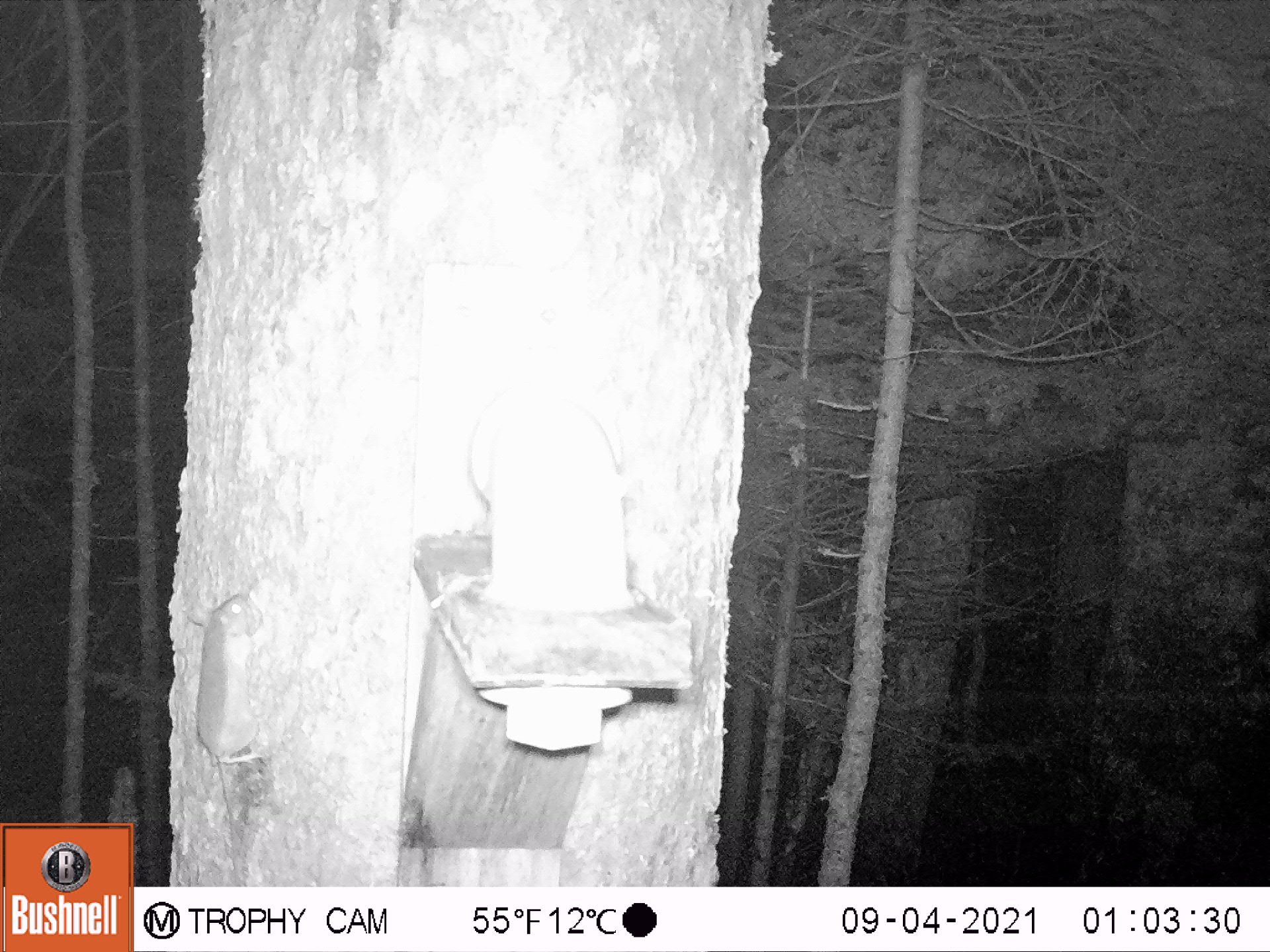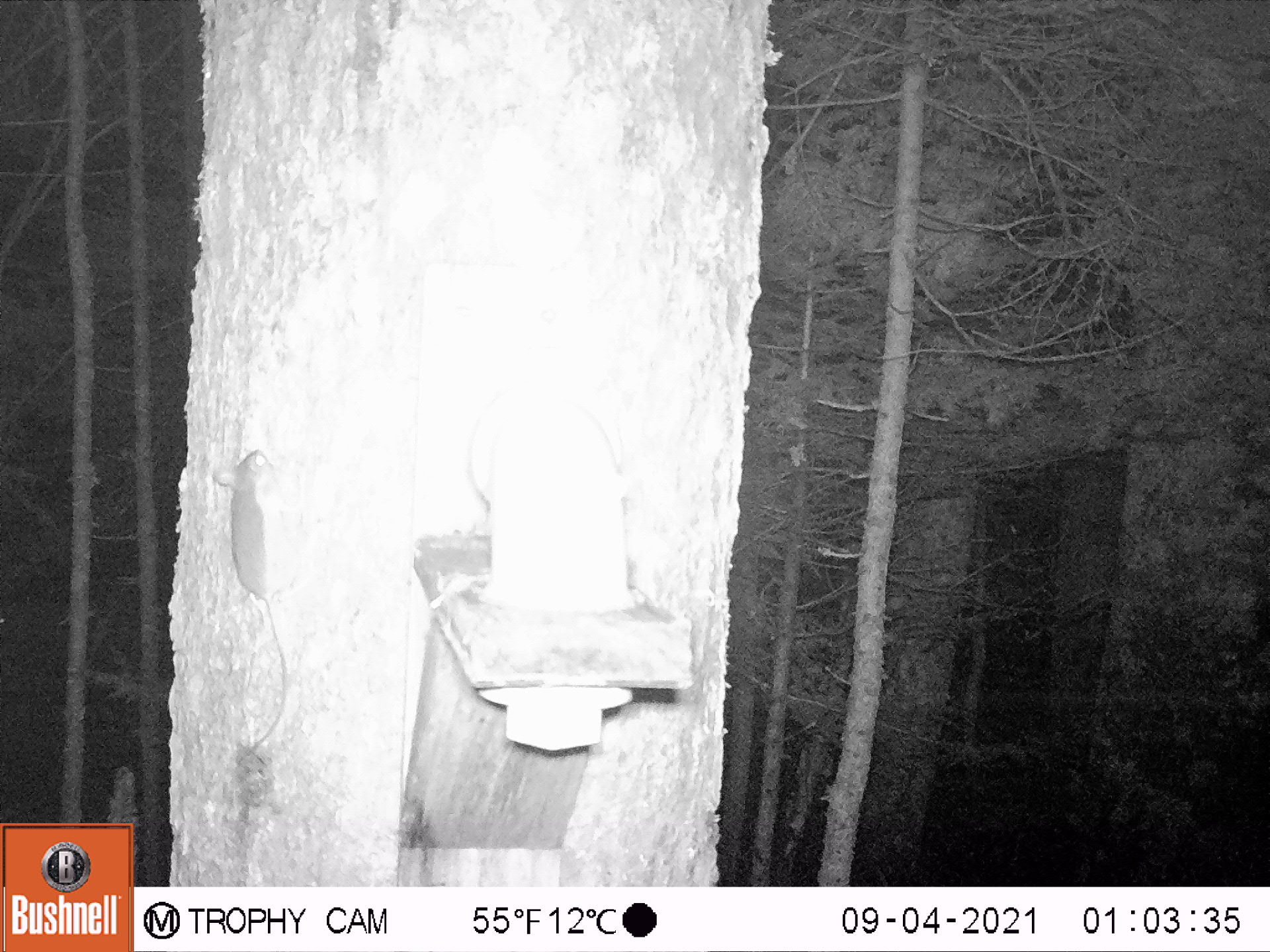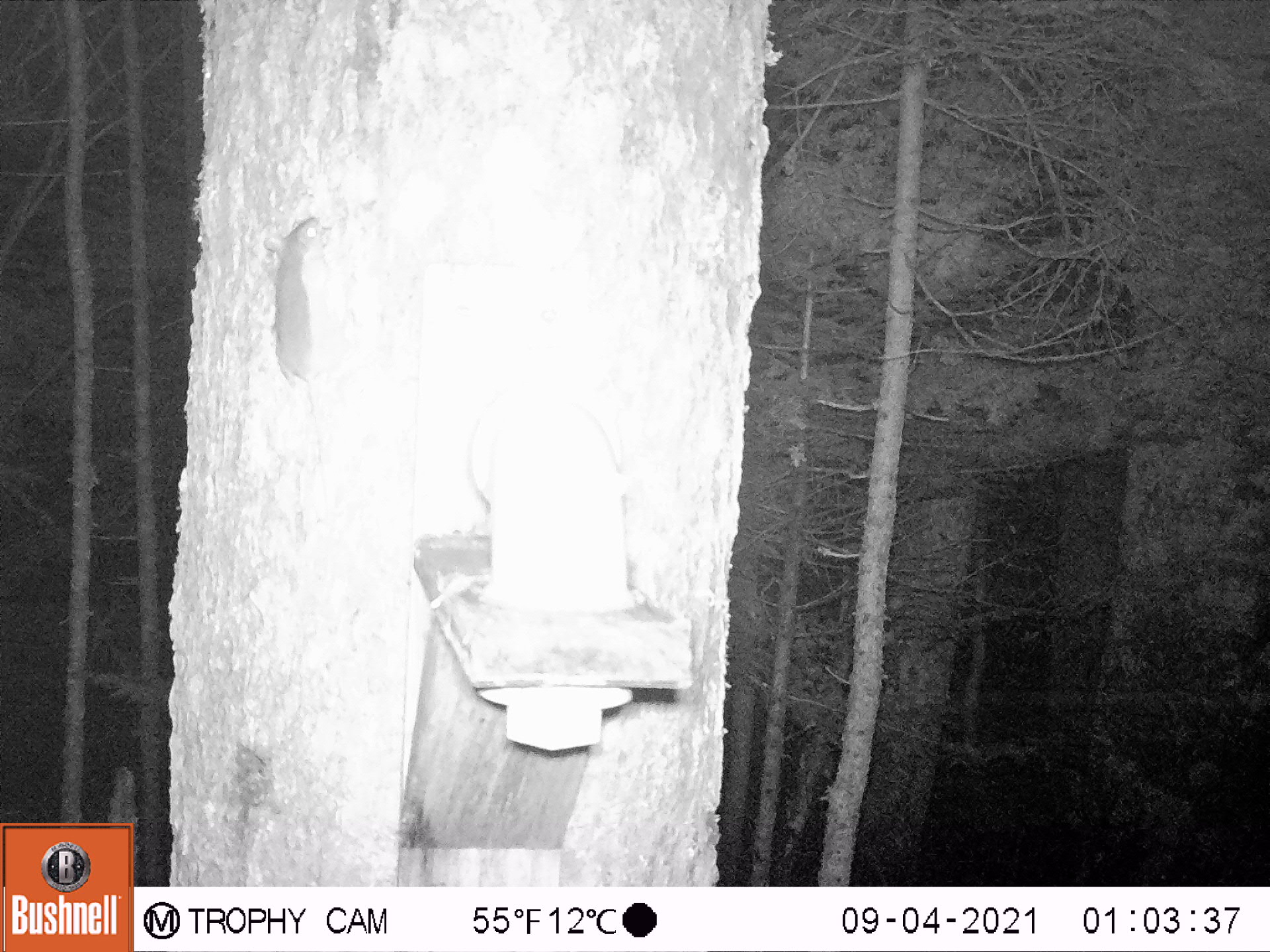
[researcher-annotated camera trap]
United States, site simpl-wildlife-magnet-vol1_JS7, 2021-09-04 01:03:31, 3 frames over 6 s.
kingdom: Animalia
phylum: Chordata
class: Mammalia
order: Rodentia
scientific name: Rodentia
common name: mouse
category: mouse sp.